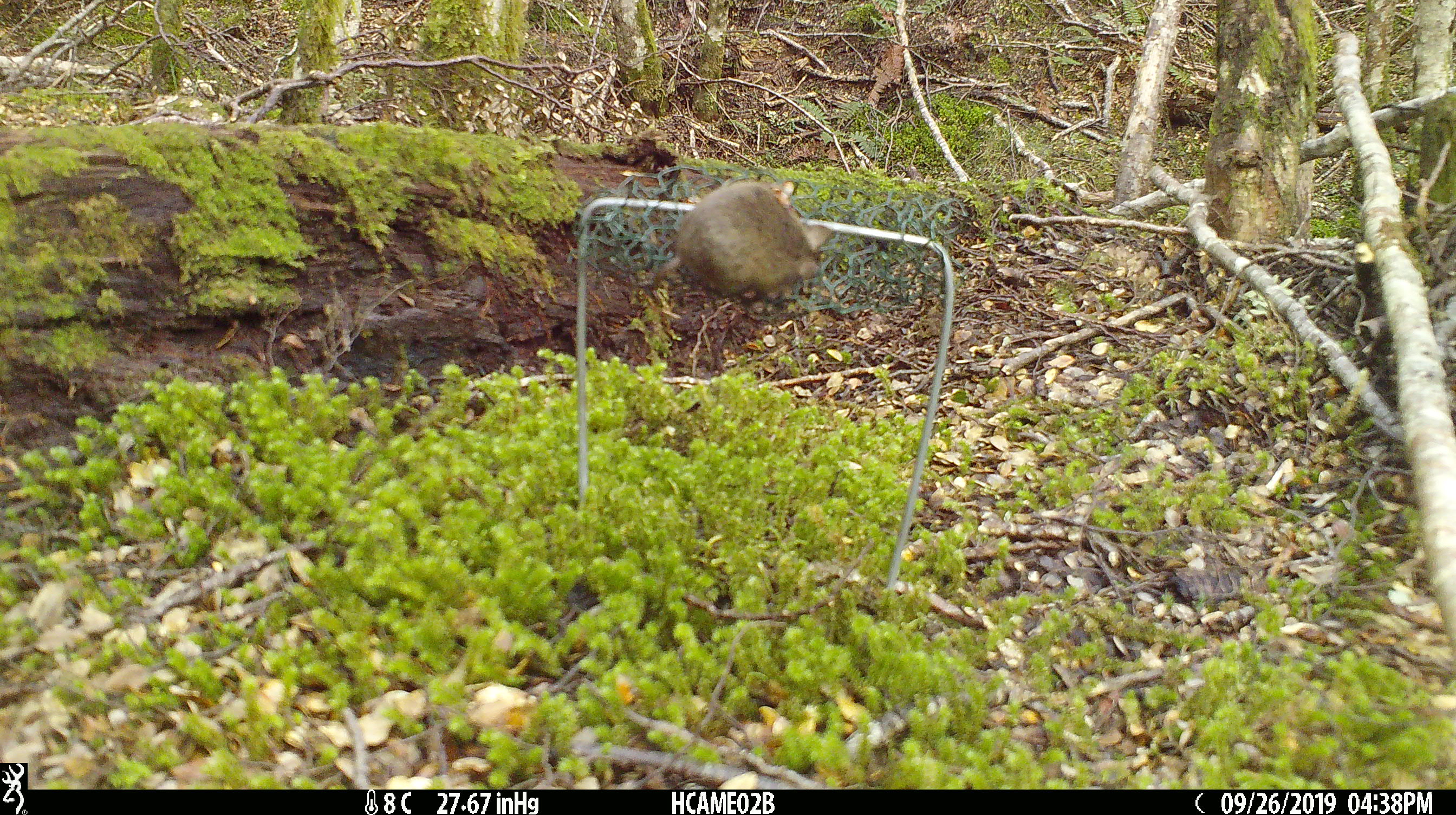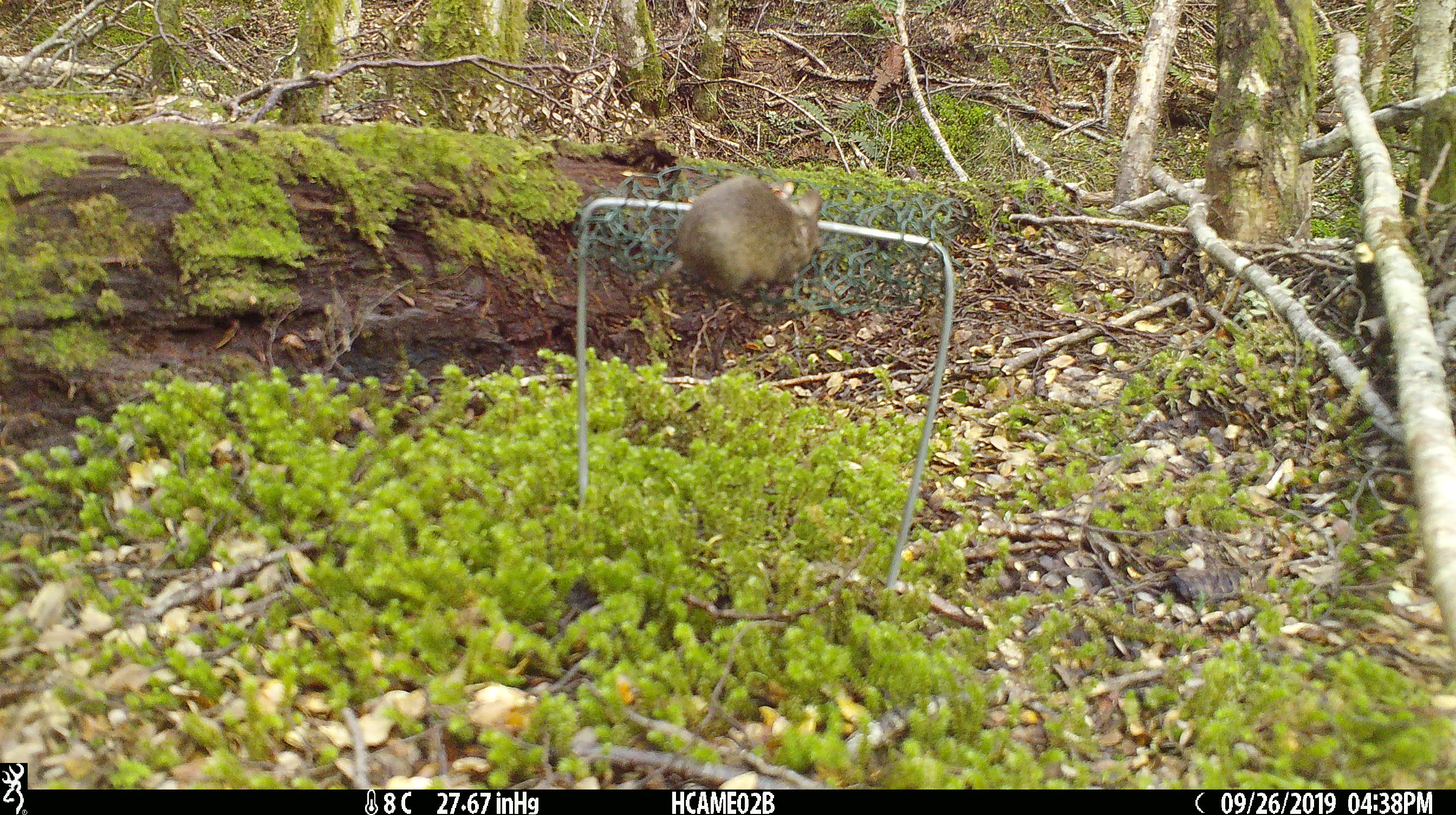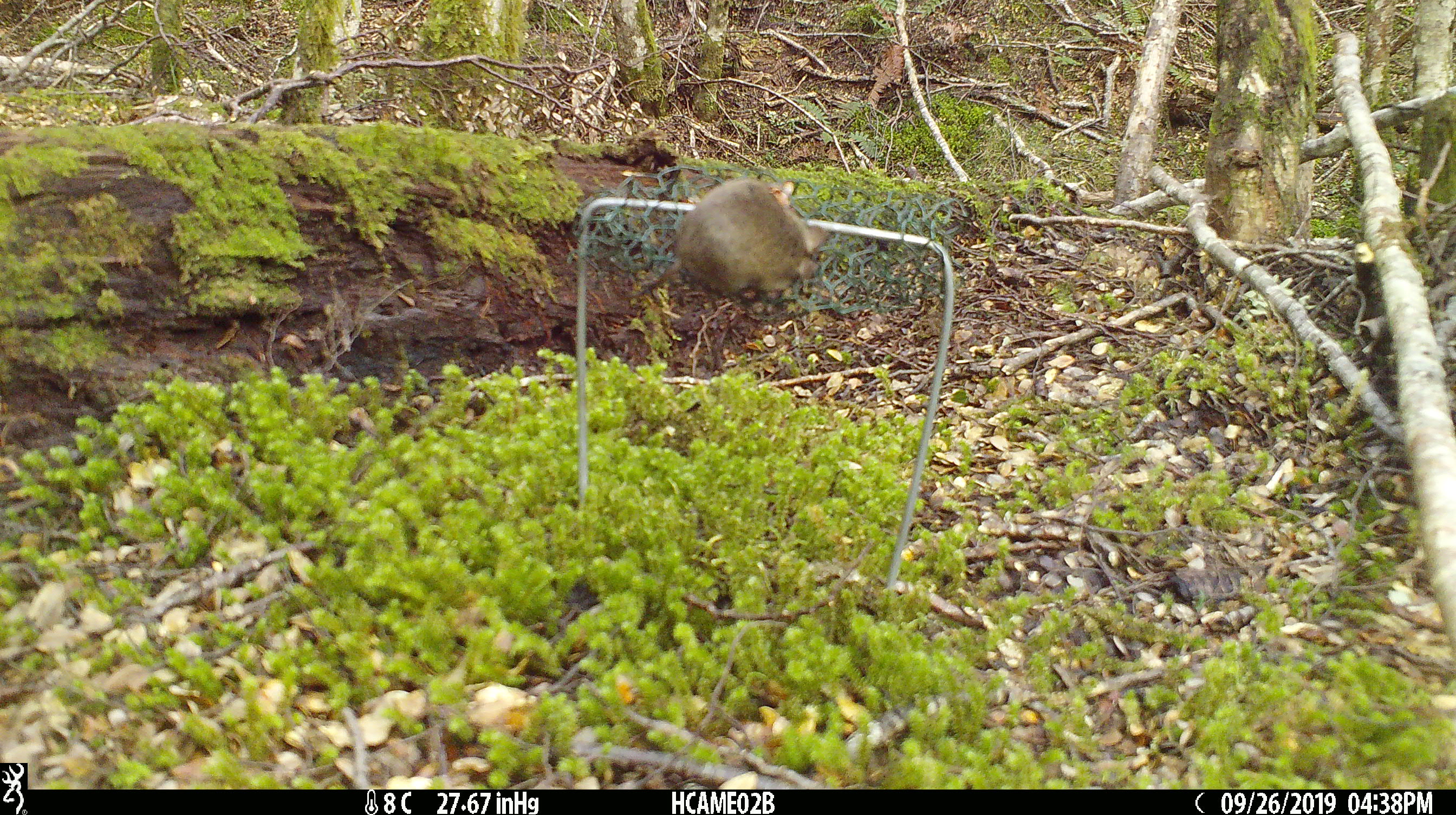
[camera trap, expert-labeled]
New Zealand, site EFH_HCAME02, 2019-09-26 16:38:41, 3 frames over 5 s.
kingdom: Animalia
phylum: Chordata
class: Mammalia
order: Rodentia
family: Muridae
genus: Mus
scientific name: Mus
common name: mouse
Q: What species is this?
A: Mouse (Mus).